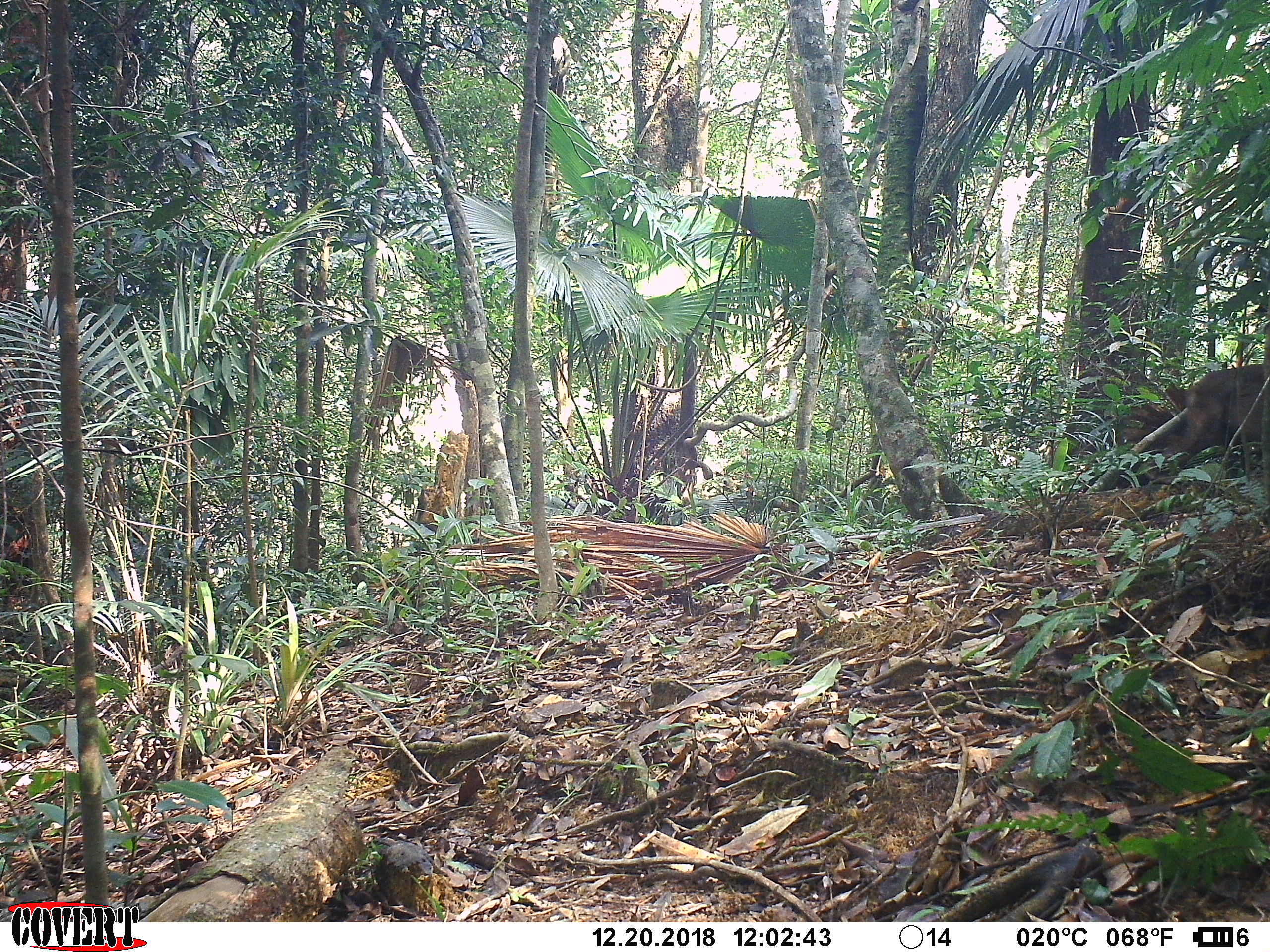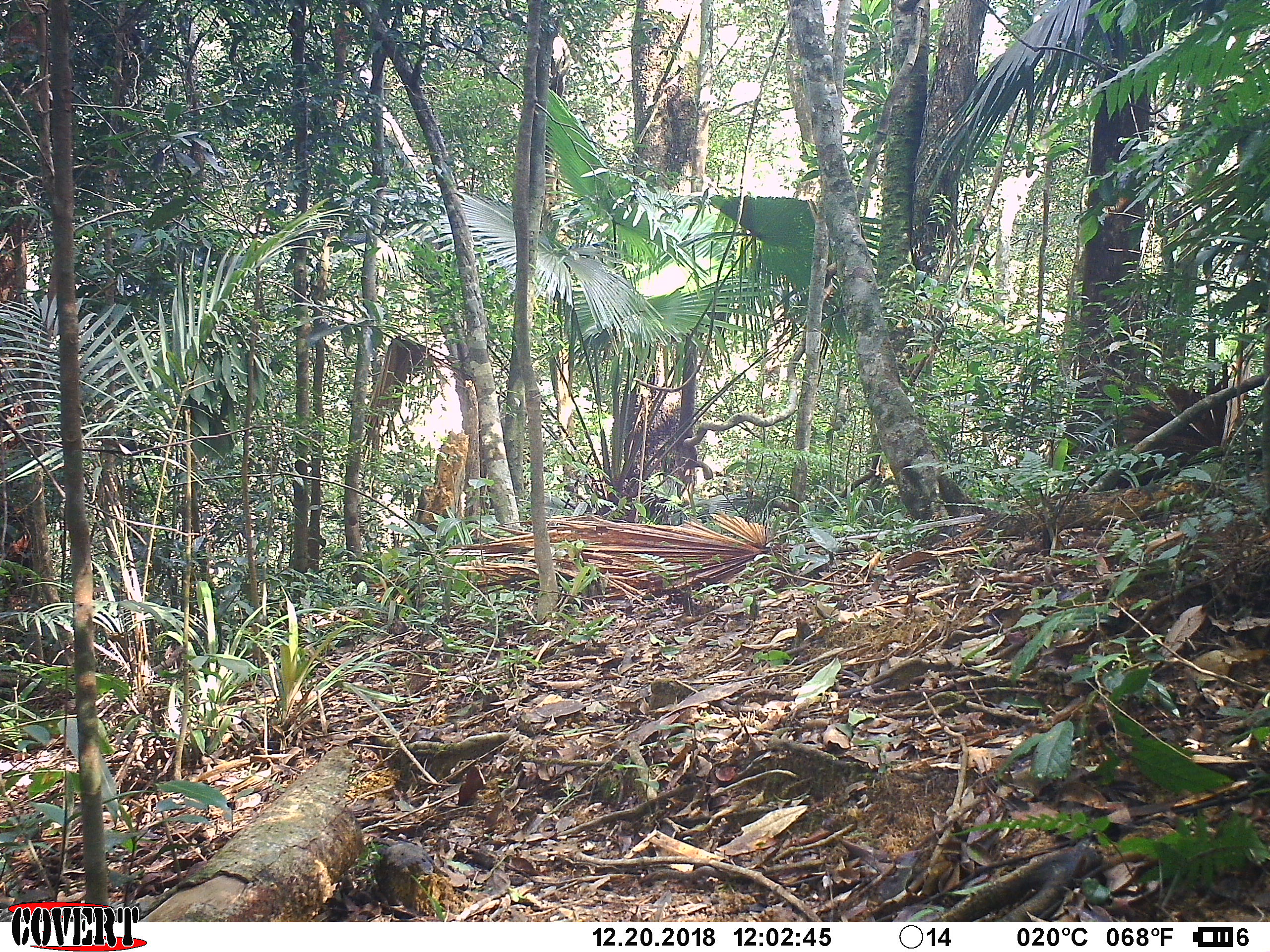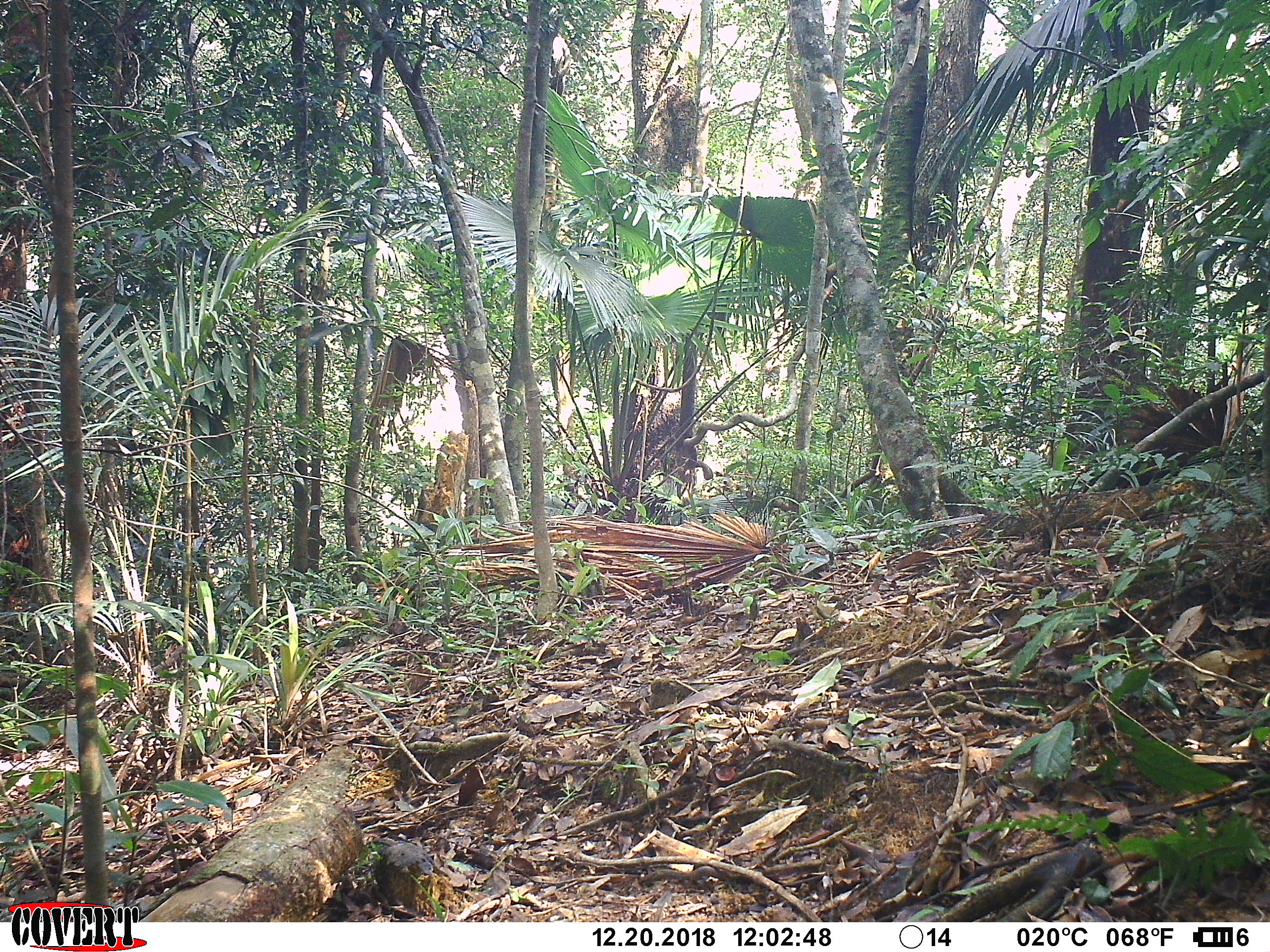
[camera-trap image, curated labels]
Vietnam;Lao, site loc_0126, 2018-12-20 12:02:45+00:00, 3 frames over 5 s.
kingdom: Animalia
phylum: Chordata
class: Mammalia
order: Primates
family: Cercopithecidae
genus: Macaca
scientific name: Macaca arctoides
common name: stump-tailed macaque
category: stump tailed macaque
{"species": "stump tailed macaque (stump-tailed macaque) (Macaca arctoides)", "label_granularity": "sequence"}